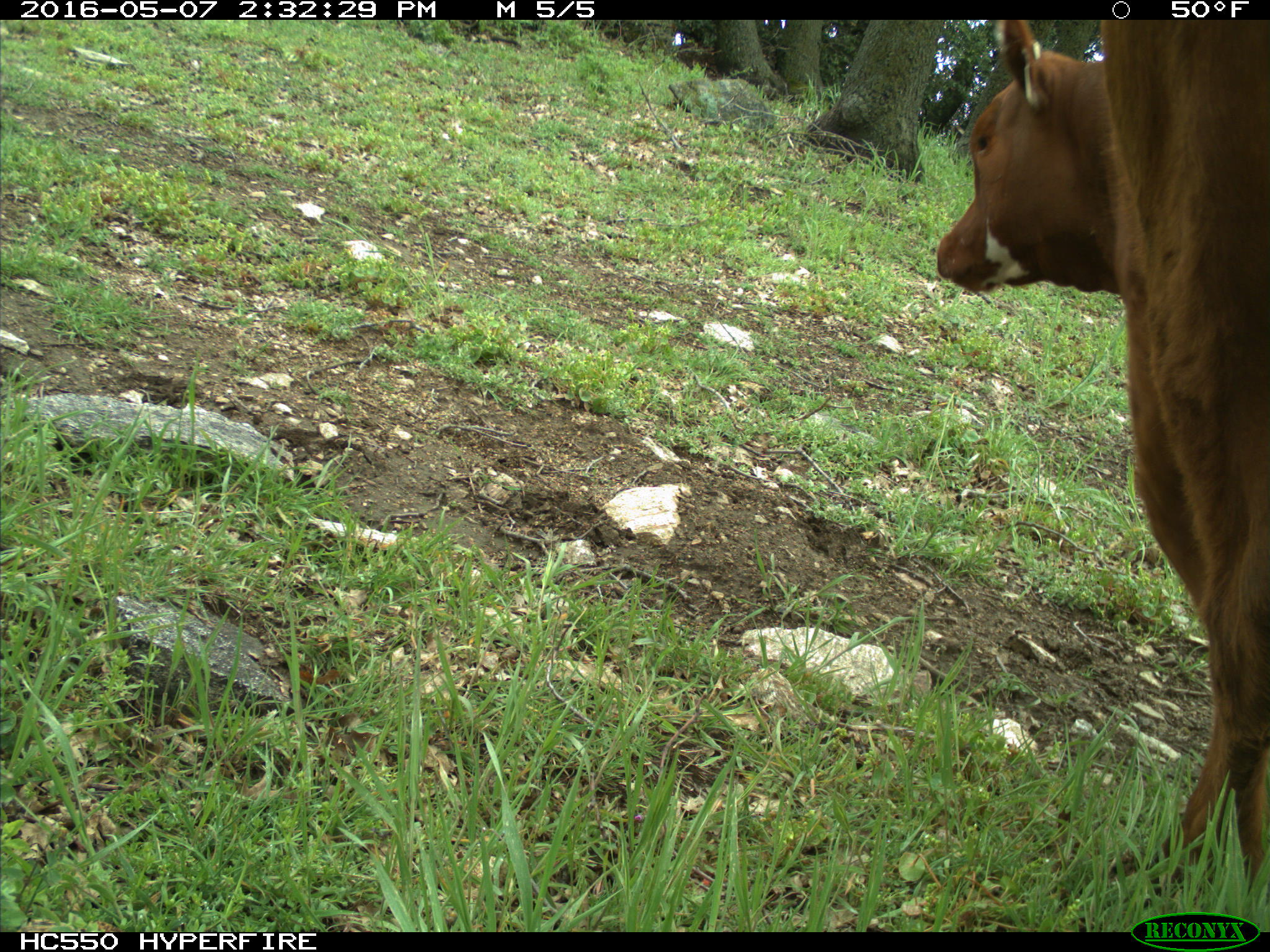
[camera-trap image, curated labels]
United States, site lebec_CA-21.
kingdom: Animalia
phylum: Chordata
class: Mammalia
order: Artiodactyla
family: Bovidae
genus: Bos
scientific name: Bos taurus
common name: domestic cow